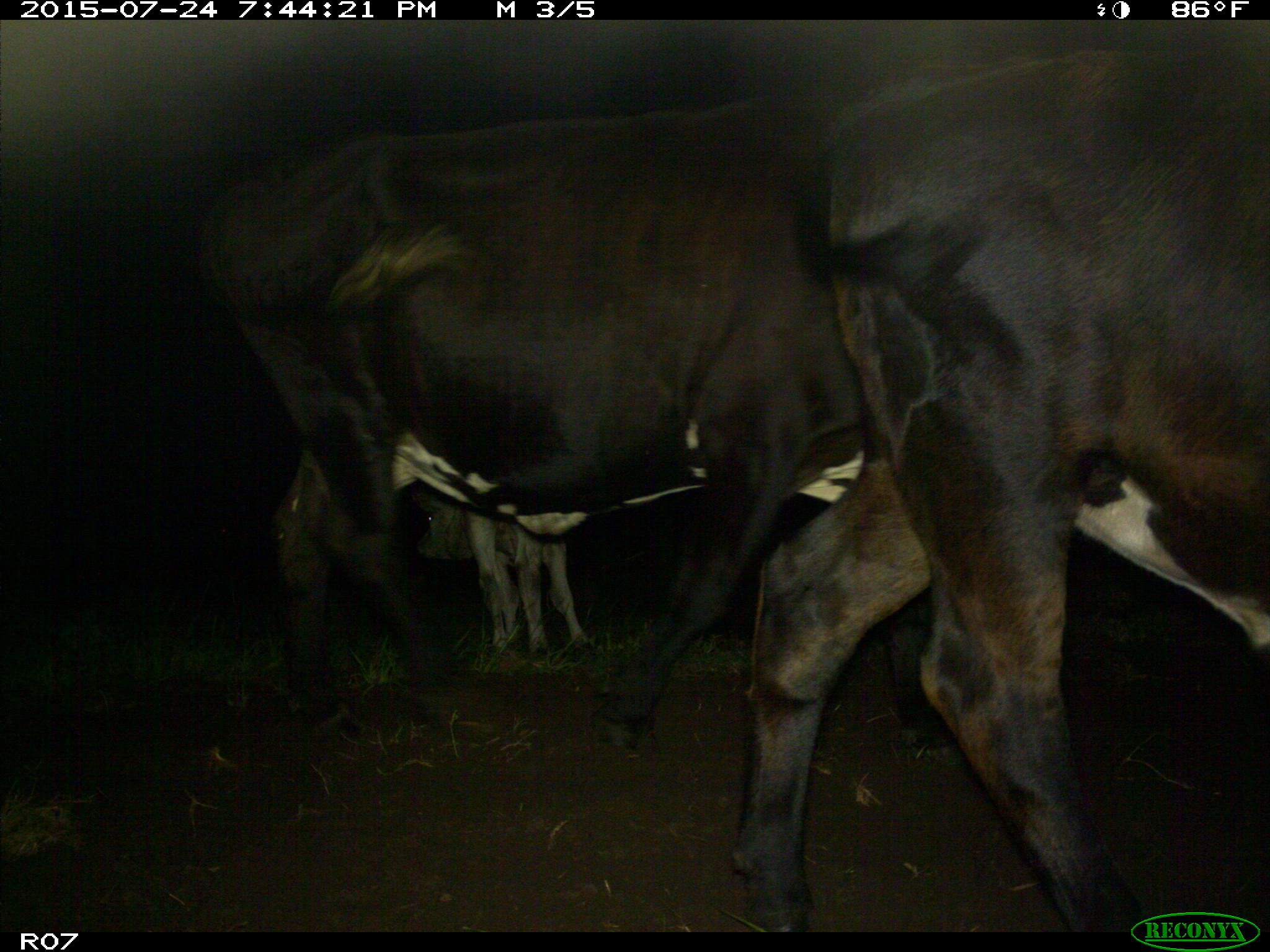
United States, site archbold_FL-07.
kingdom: Animalia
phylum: Chordata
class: Mammalia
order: Artiodactyla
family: Bovidae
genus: Bos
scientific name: Bos taurus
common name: domestic cow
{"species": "Bos taurus (domestic cow)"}